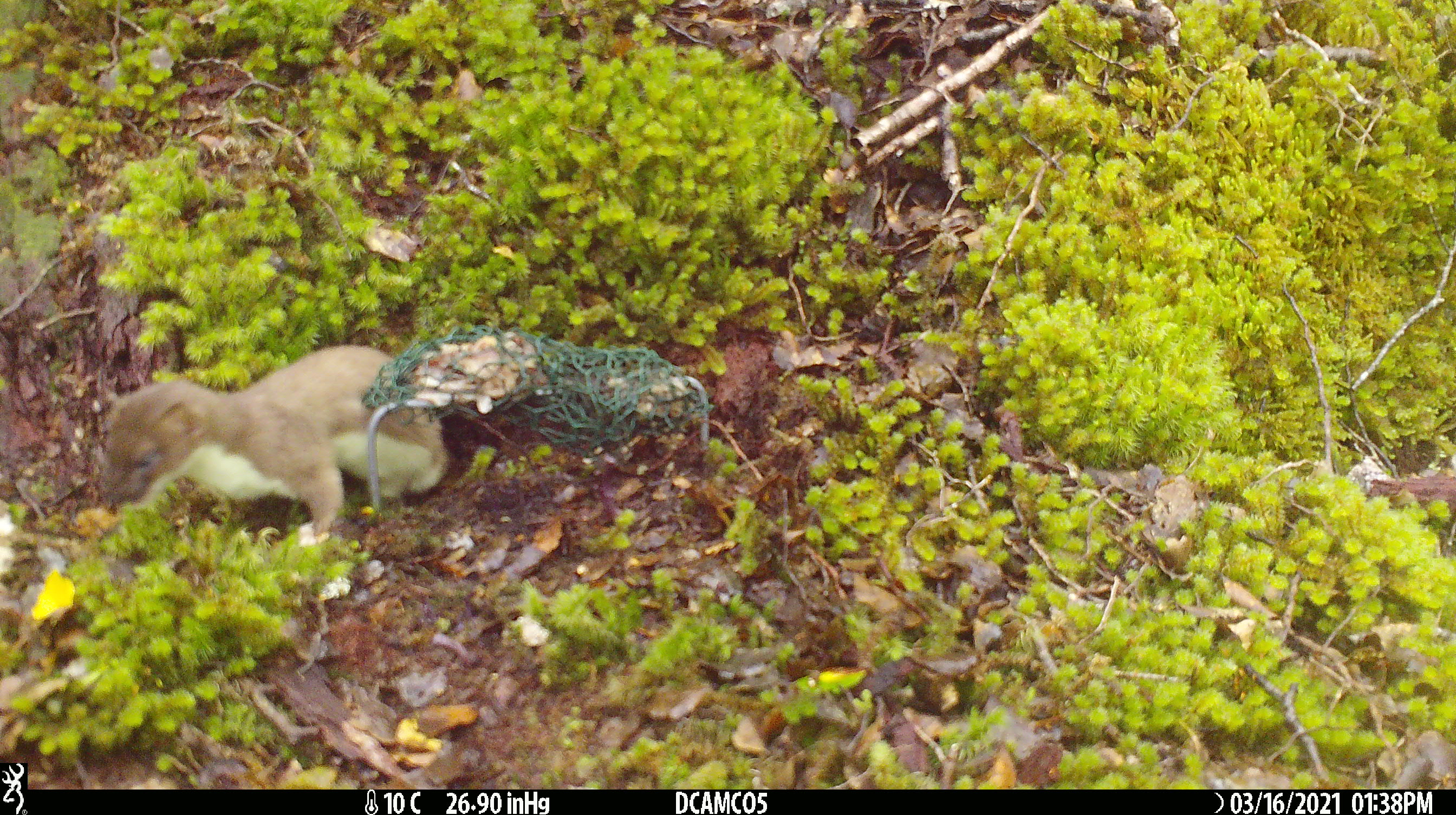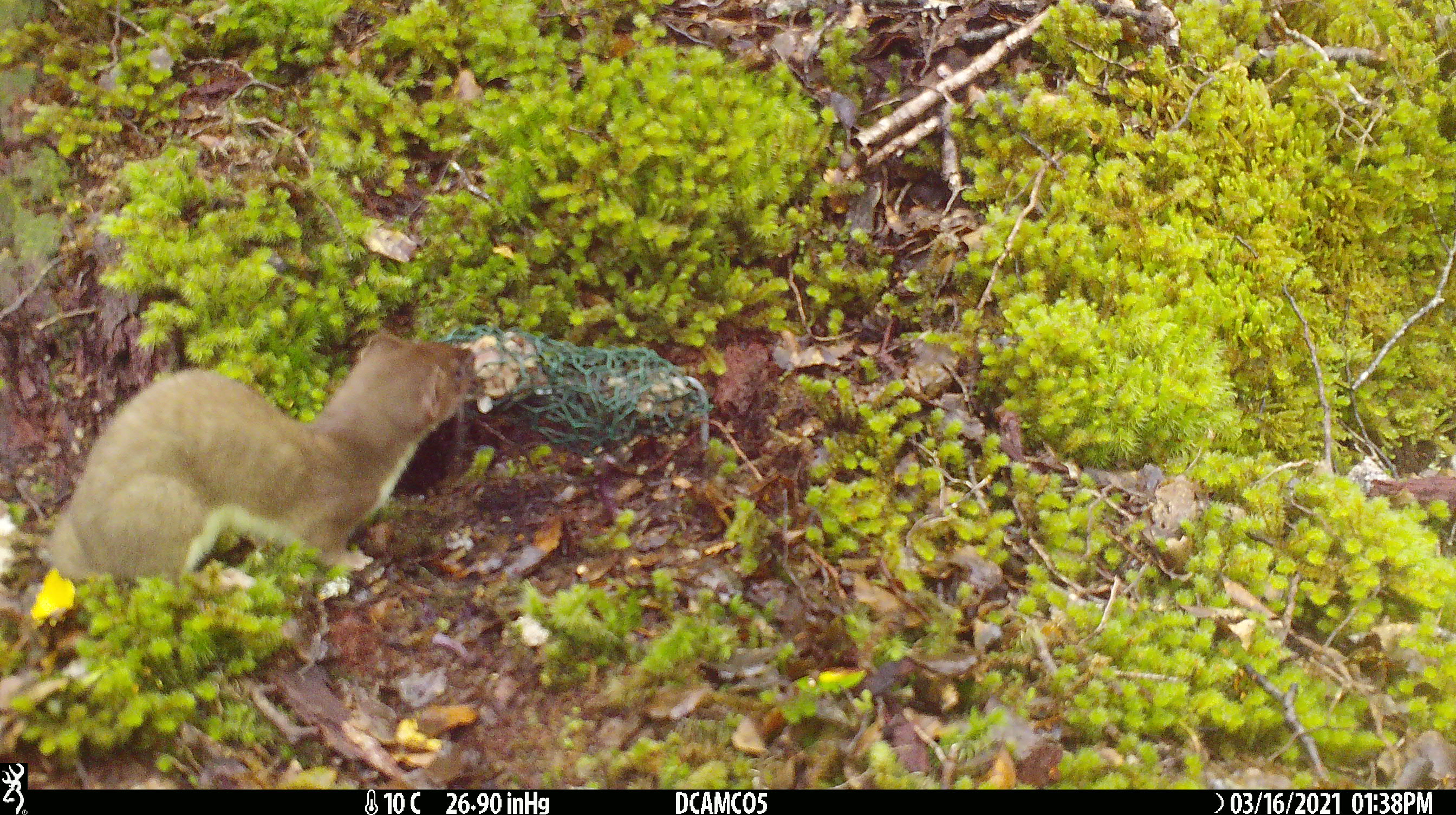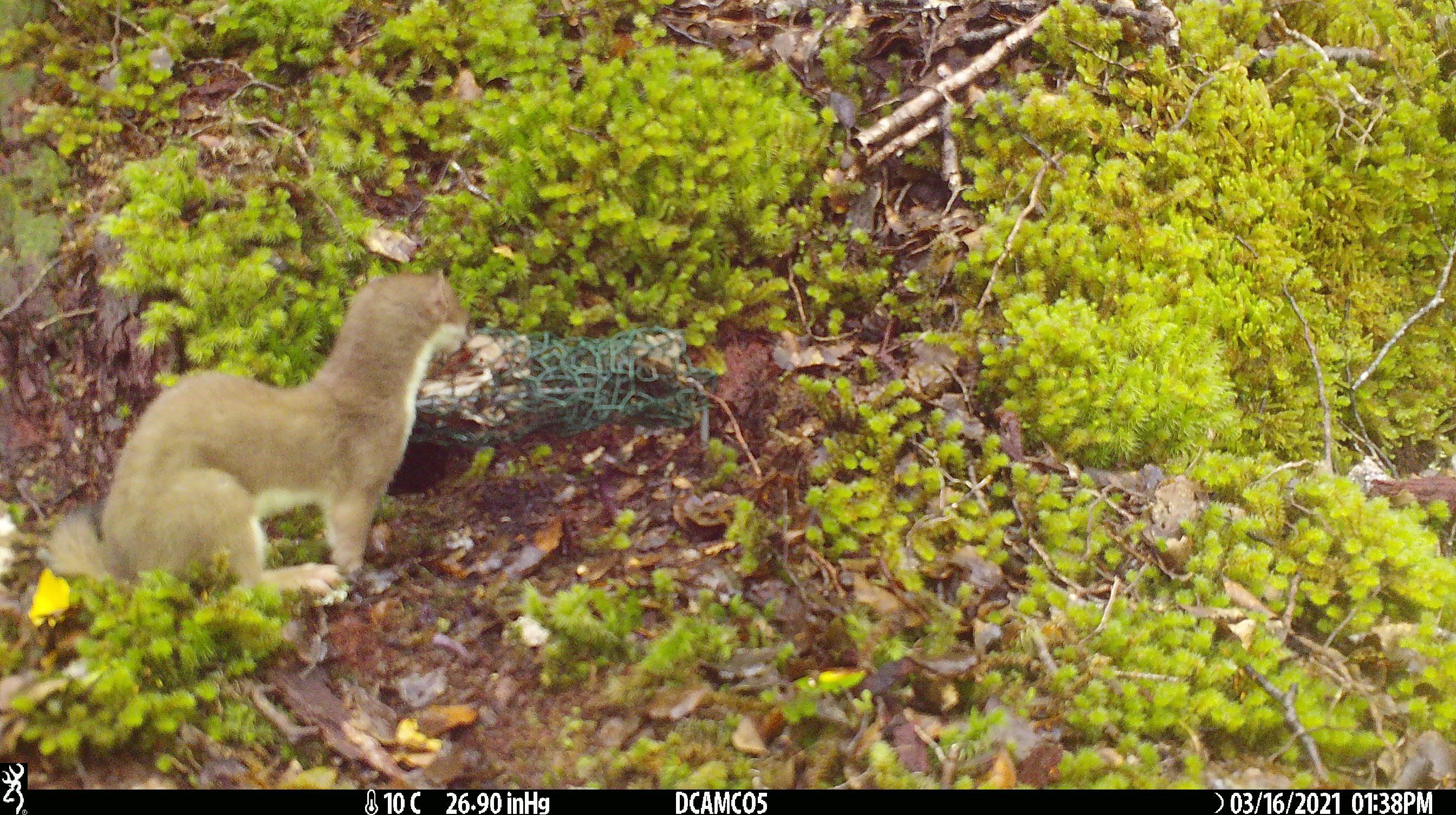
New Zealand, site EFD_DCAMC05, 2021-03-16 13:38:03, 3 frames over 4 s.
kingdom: Animalia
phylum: Chordata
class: Mammalia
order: Carnivora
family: Mustelidae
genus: Mustela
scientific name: Mustela erminea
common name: stoat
Stoat (Mustela erminea).